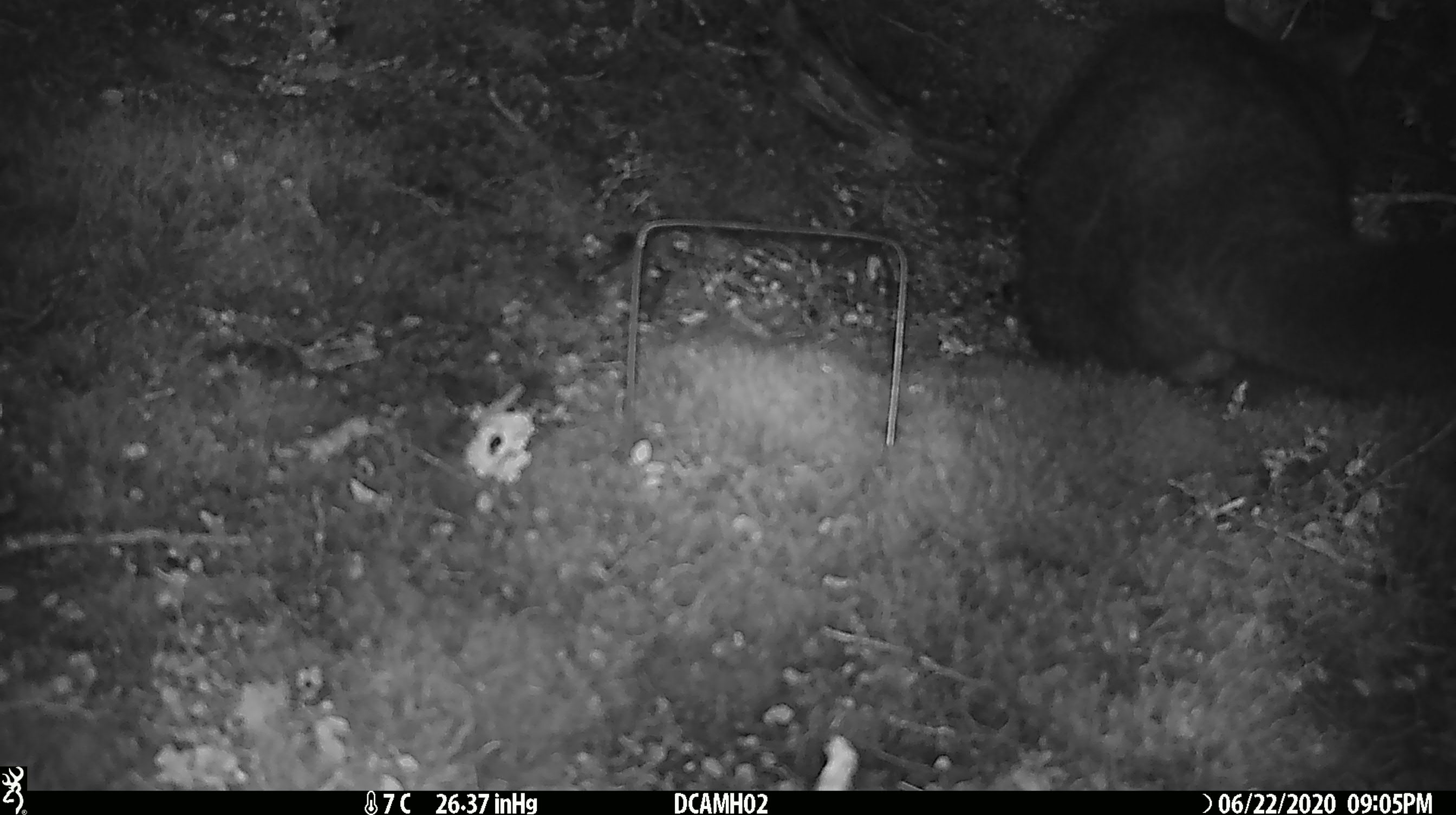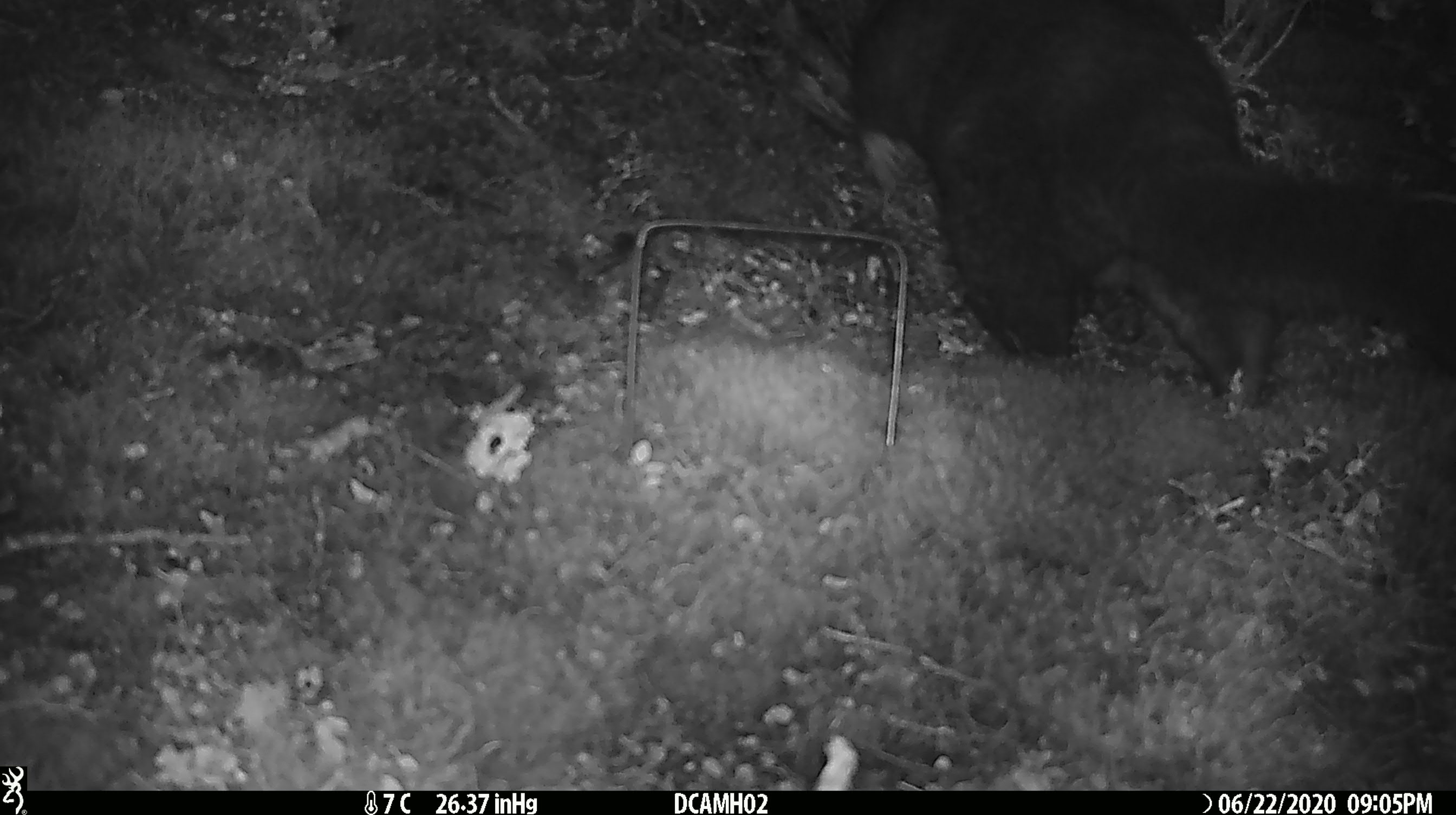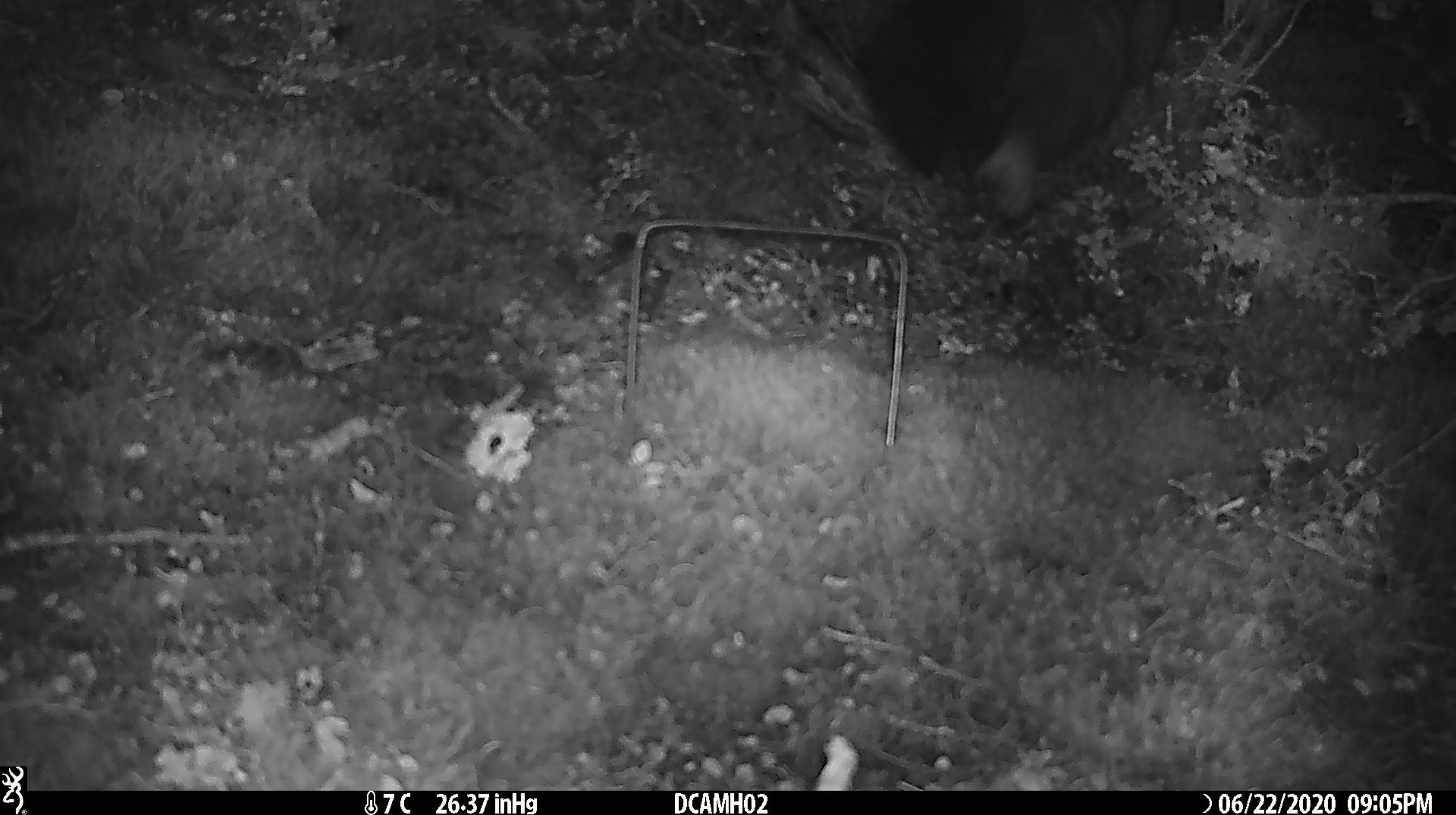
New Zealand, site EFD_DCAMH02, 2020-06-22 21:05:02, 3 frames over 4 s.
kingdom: Animalia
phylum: Chordata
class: Mammalia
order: Diprotodontia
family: Phalangeridae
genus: Trichosurus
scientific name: Trichosurus vulpecula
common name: common brushtail possum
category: possum